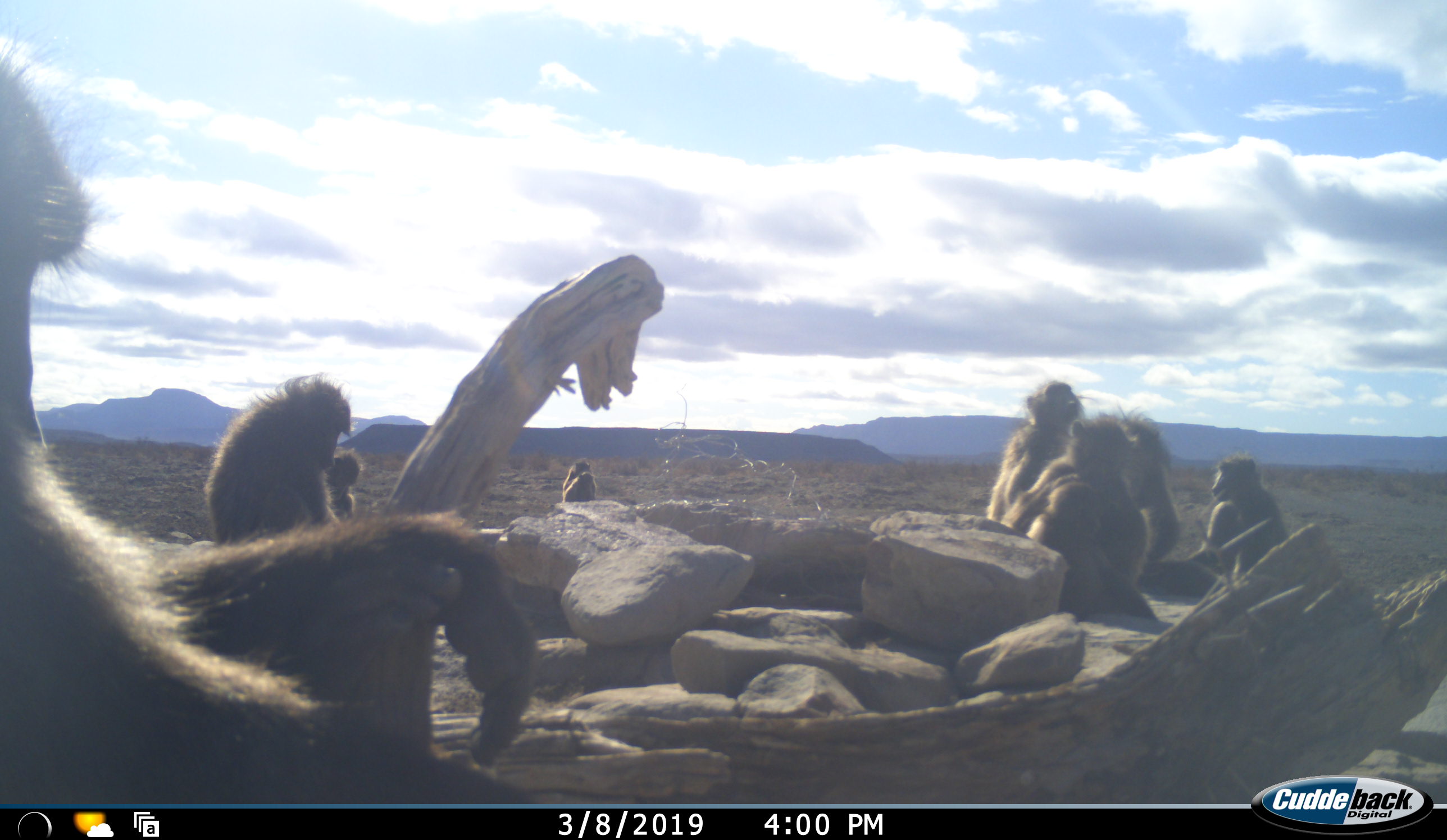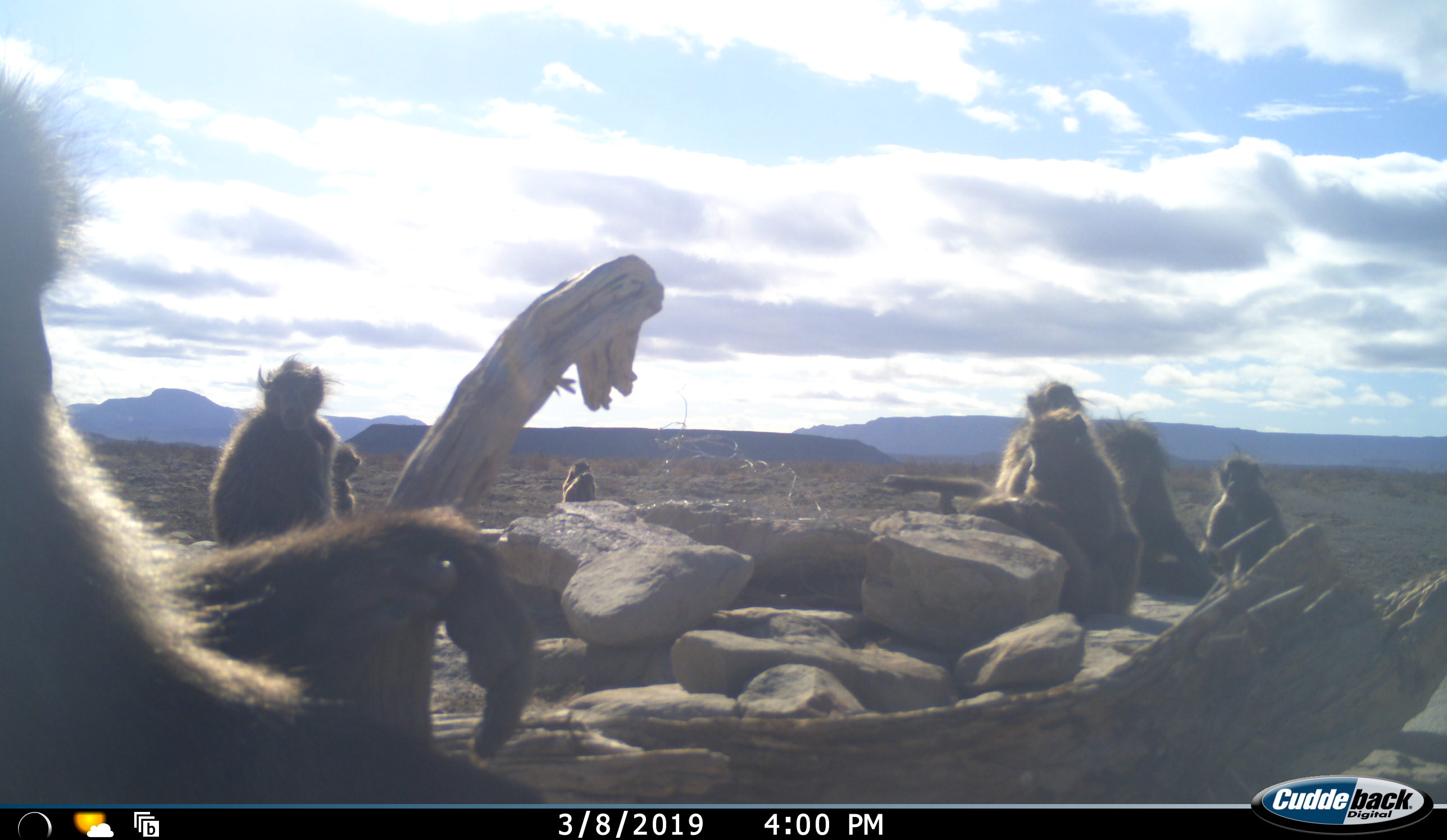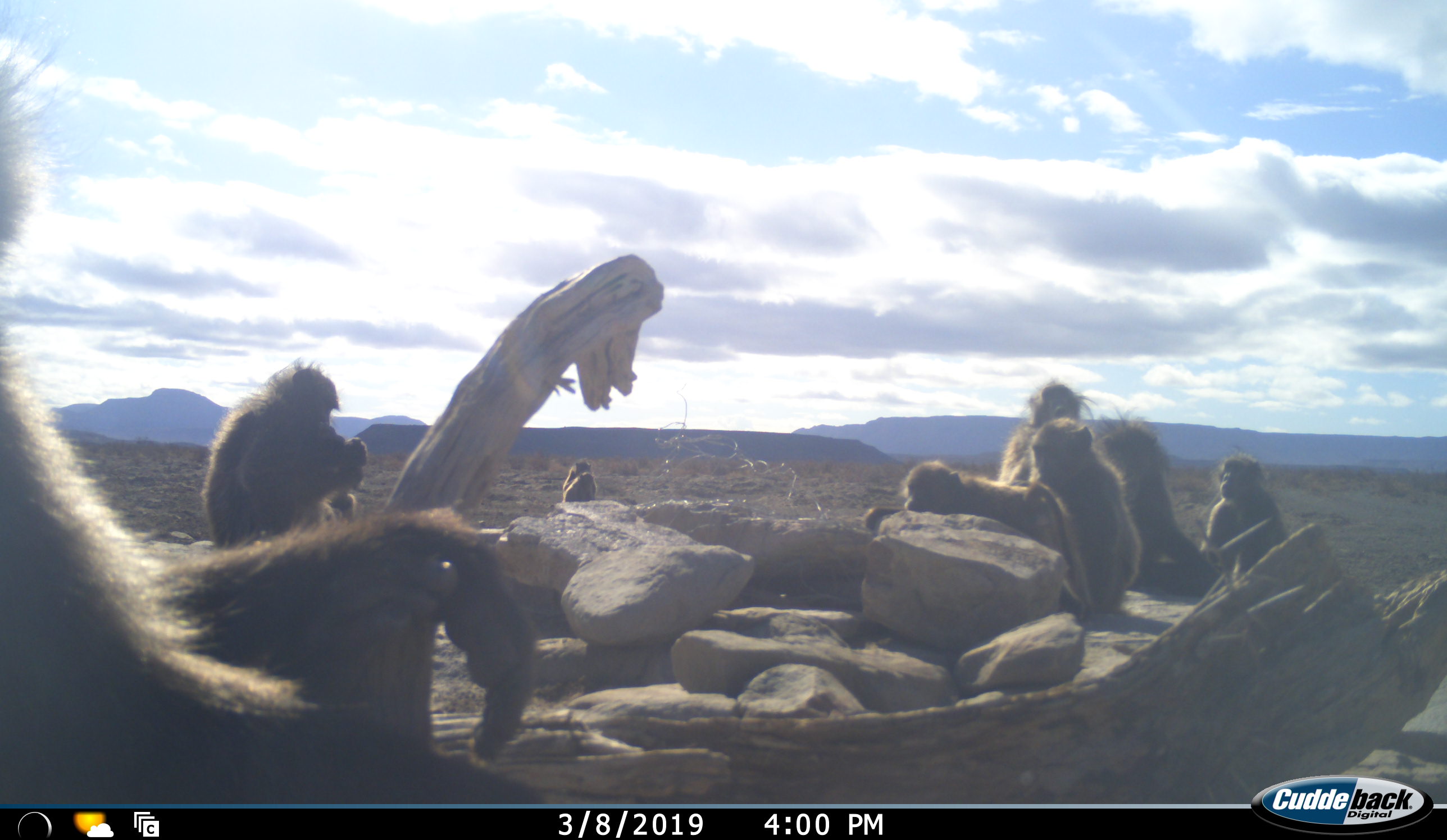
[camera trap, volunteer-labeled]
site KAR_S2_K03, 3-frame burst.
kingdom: Animalia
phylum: Chordata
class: Mammalia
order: Primates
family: Cercopithecidae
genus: Papio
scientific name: Papio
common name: baboon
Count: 10.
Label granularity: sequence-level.